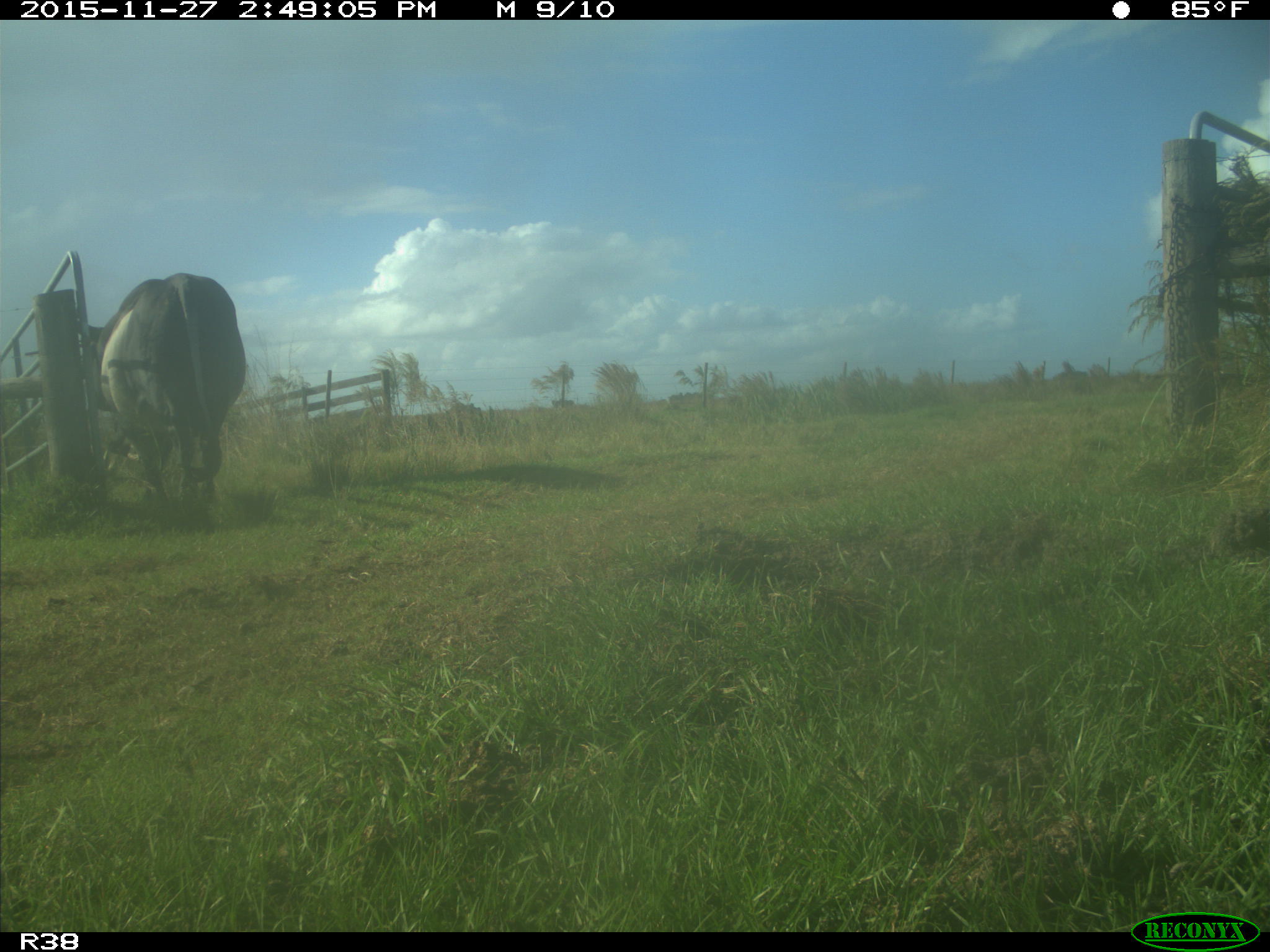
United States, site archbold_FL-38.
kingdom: Animalia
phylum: Chordata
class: Mammalia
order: Artiodactyla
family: Bovidae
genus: Bos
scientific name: Bos taurus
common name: domestic cow